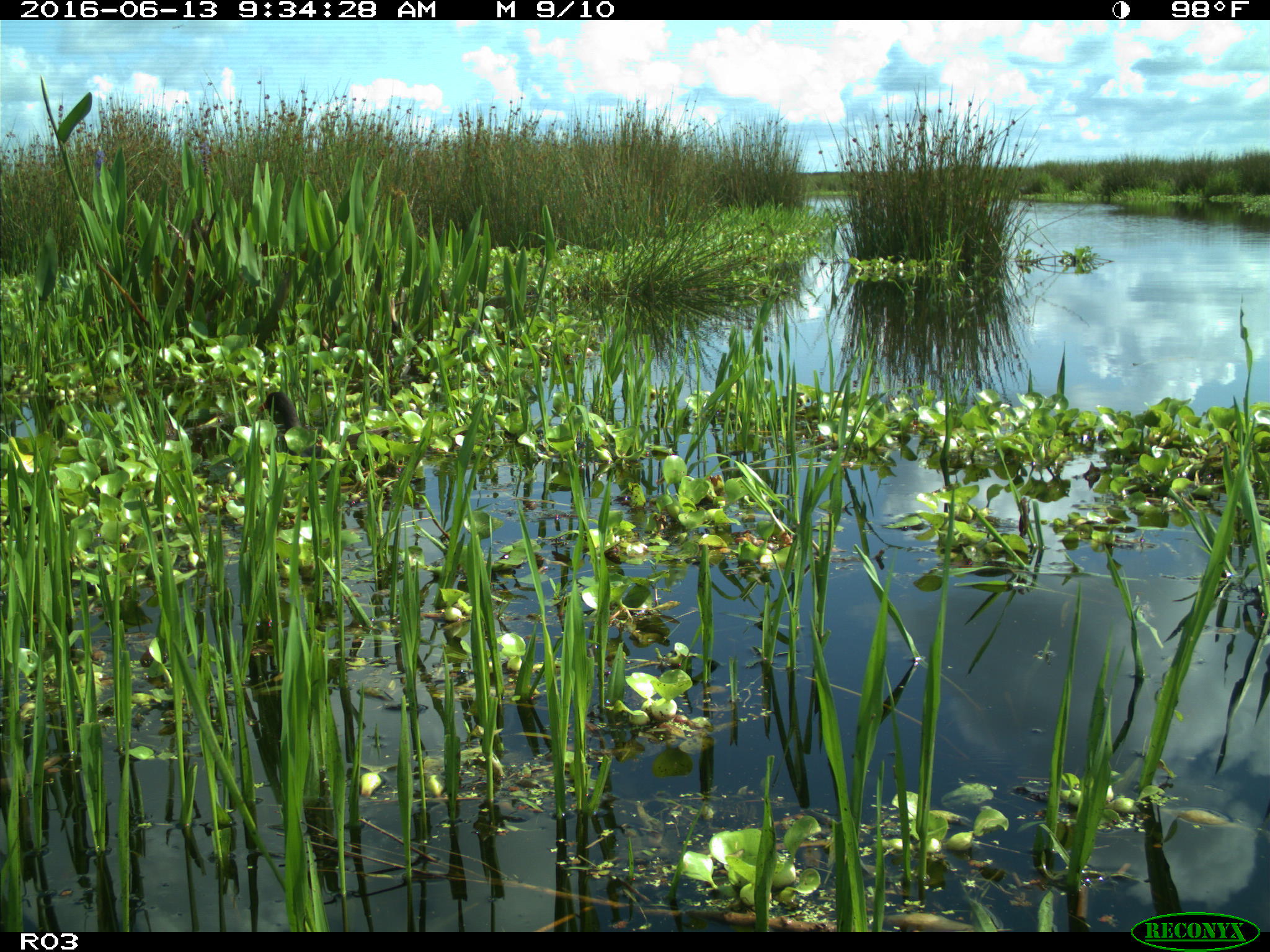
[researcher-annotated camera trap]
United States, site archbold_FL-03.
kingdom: Animalia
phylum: Chordata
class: Aves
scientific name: Aves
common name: birds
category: unidentified bird